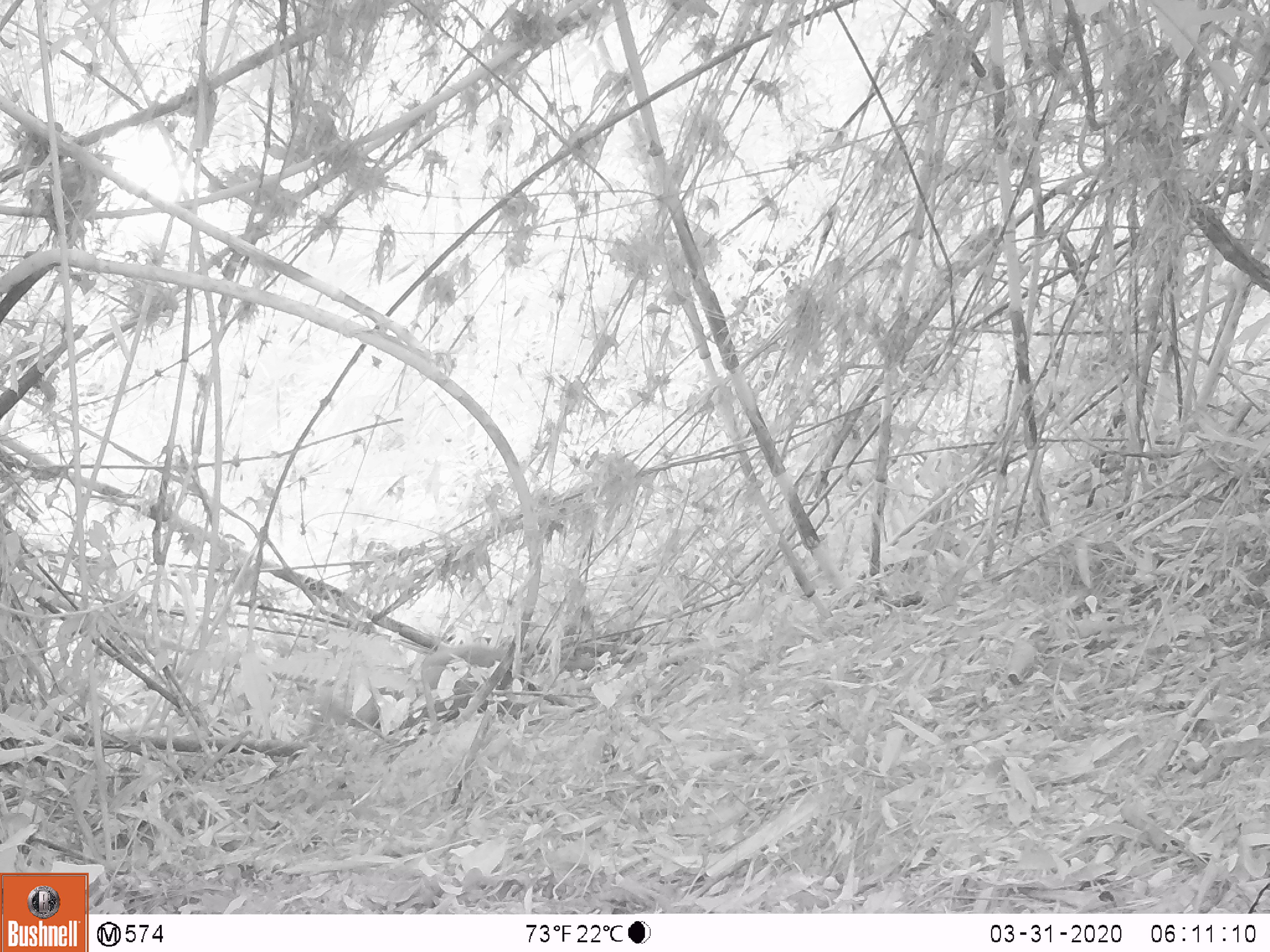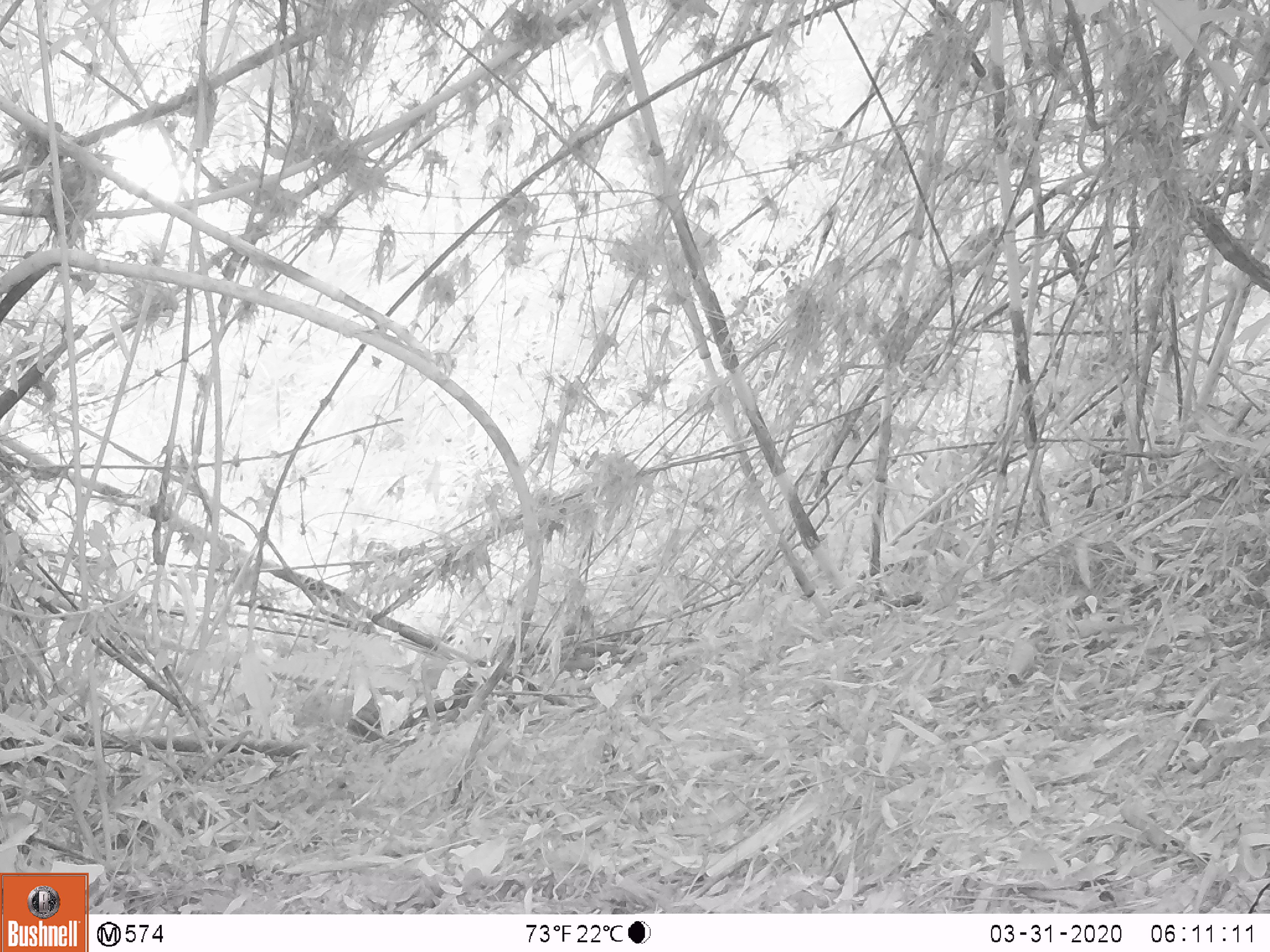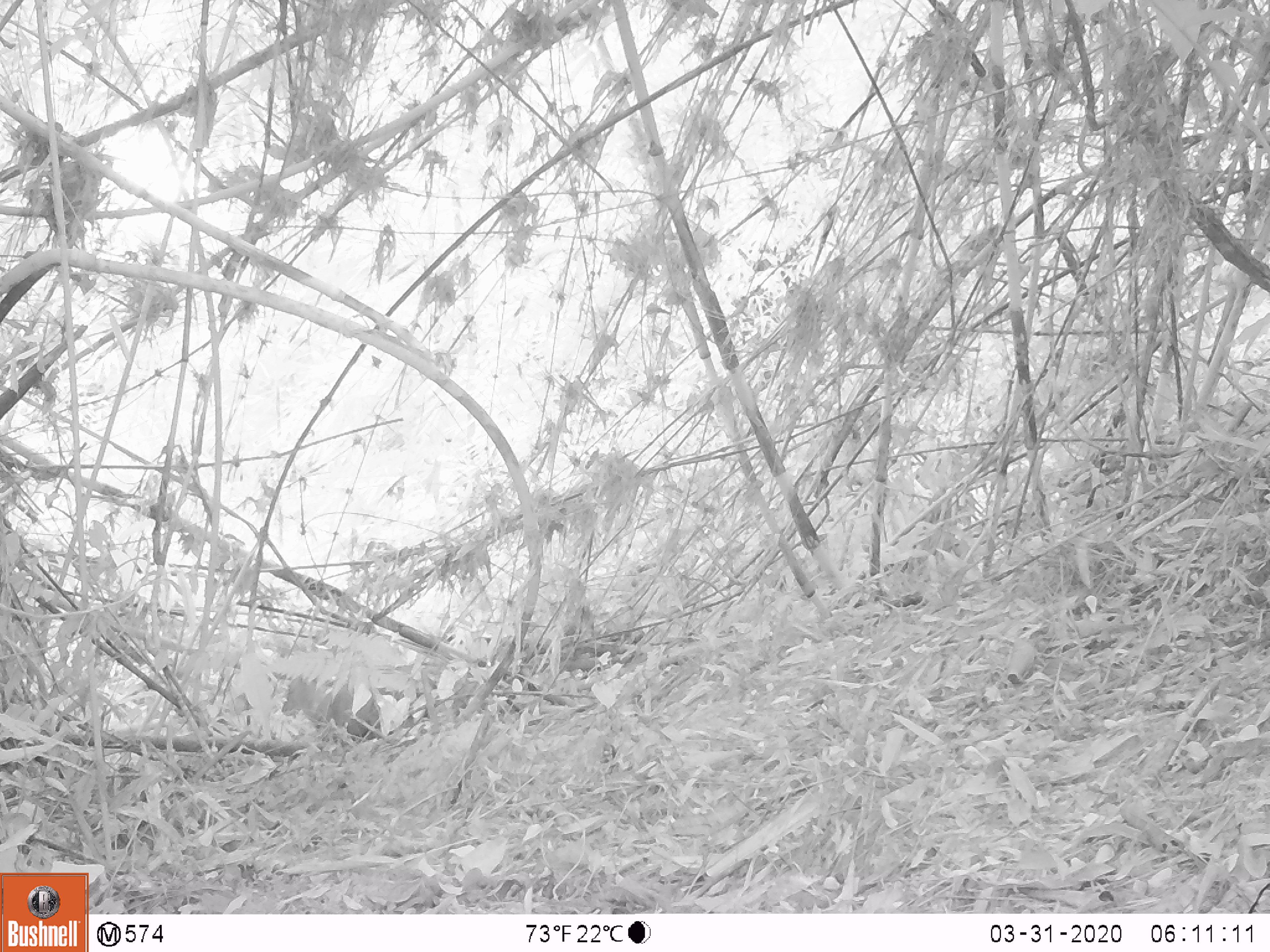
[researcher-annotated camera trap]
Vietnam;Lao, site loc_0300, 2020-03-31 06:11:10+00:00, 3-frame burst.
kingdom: Animalia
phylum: Chordata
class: Mammalia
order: Artiodactyla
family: Cervidae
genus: Muntiacus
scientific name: Muntiacus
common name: muntjacs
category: unidentified muntjac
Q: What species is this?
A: Unidentified muntjac (muntjacs) (Muntiacus).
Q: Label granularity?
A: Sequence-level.